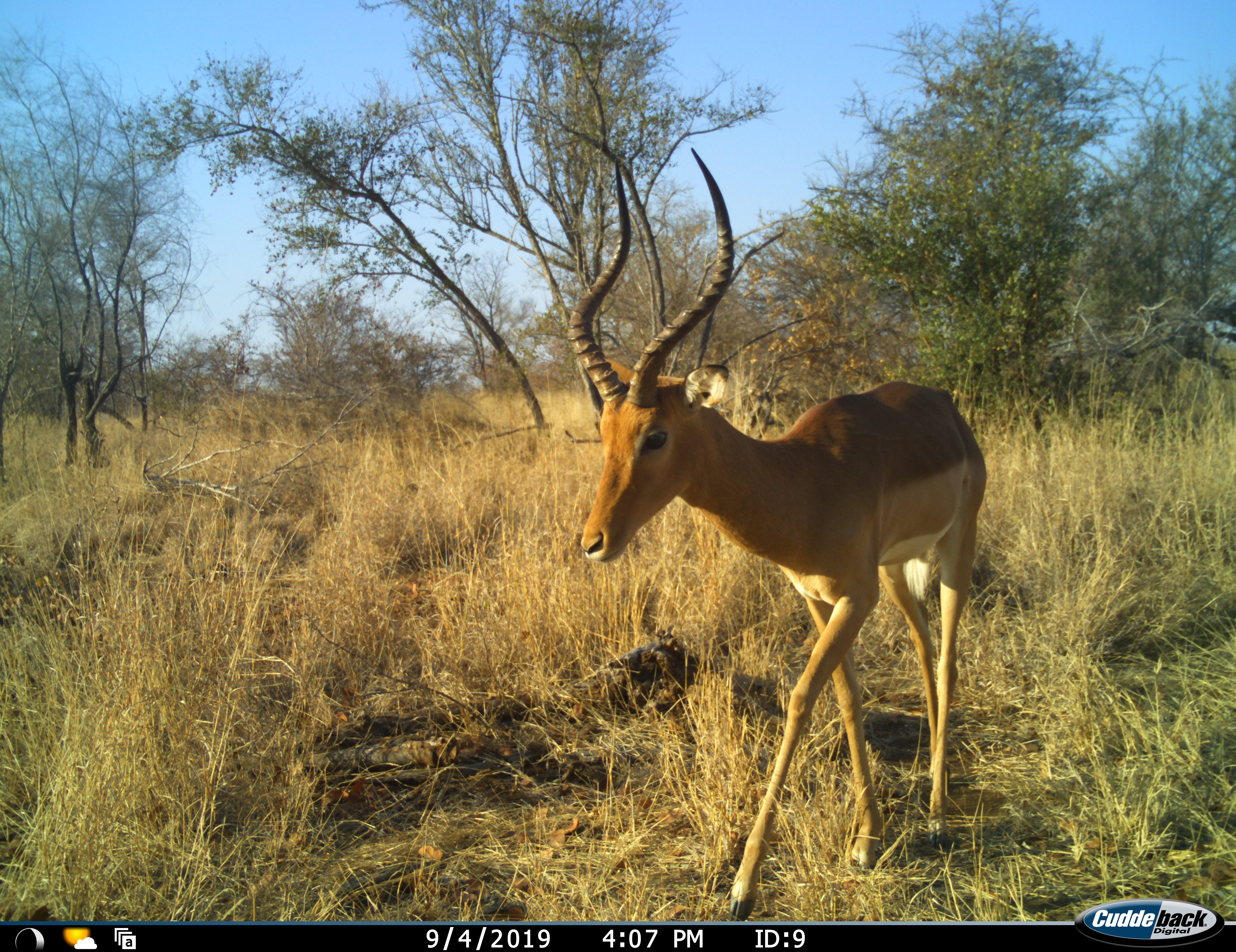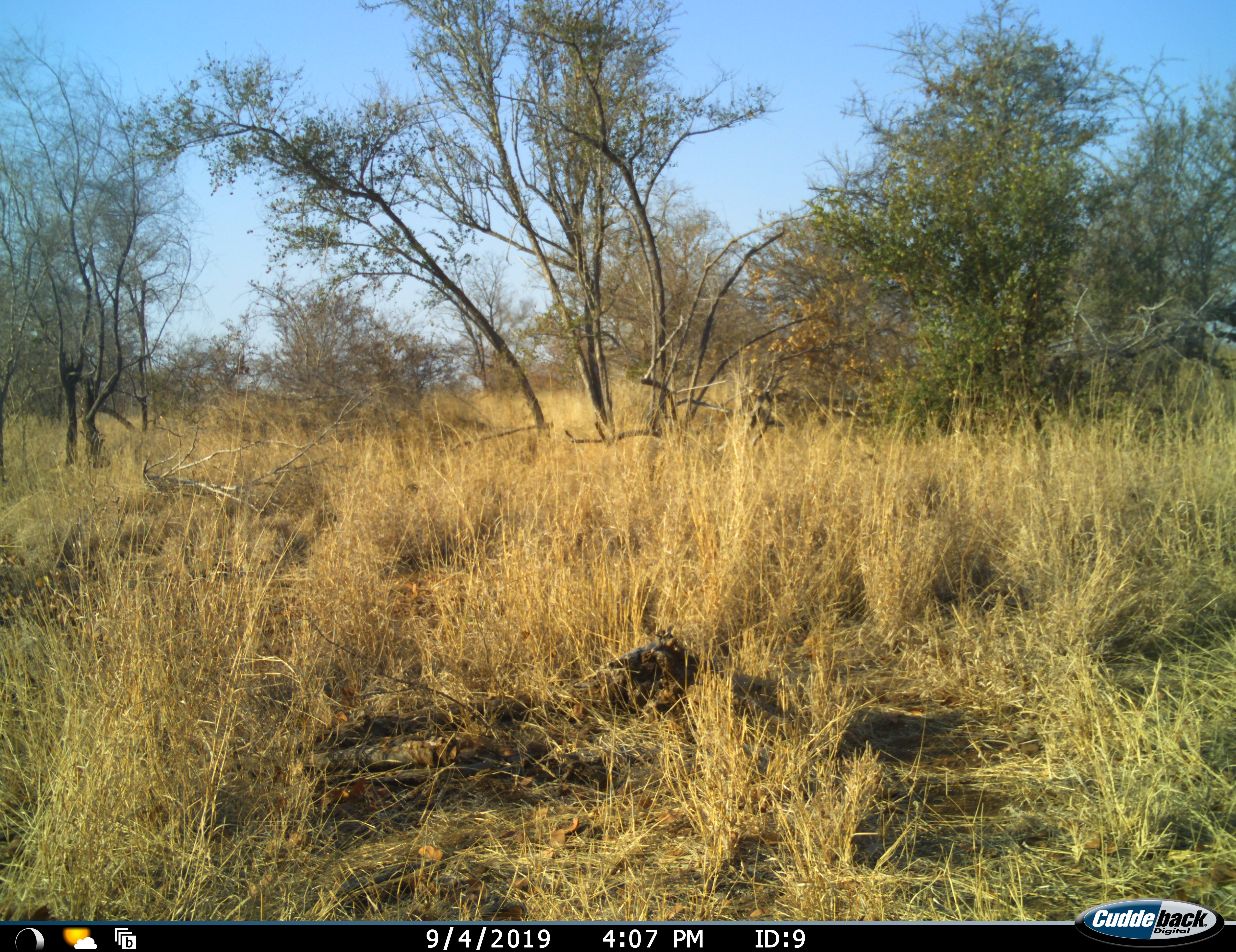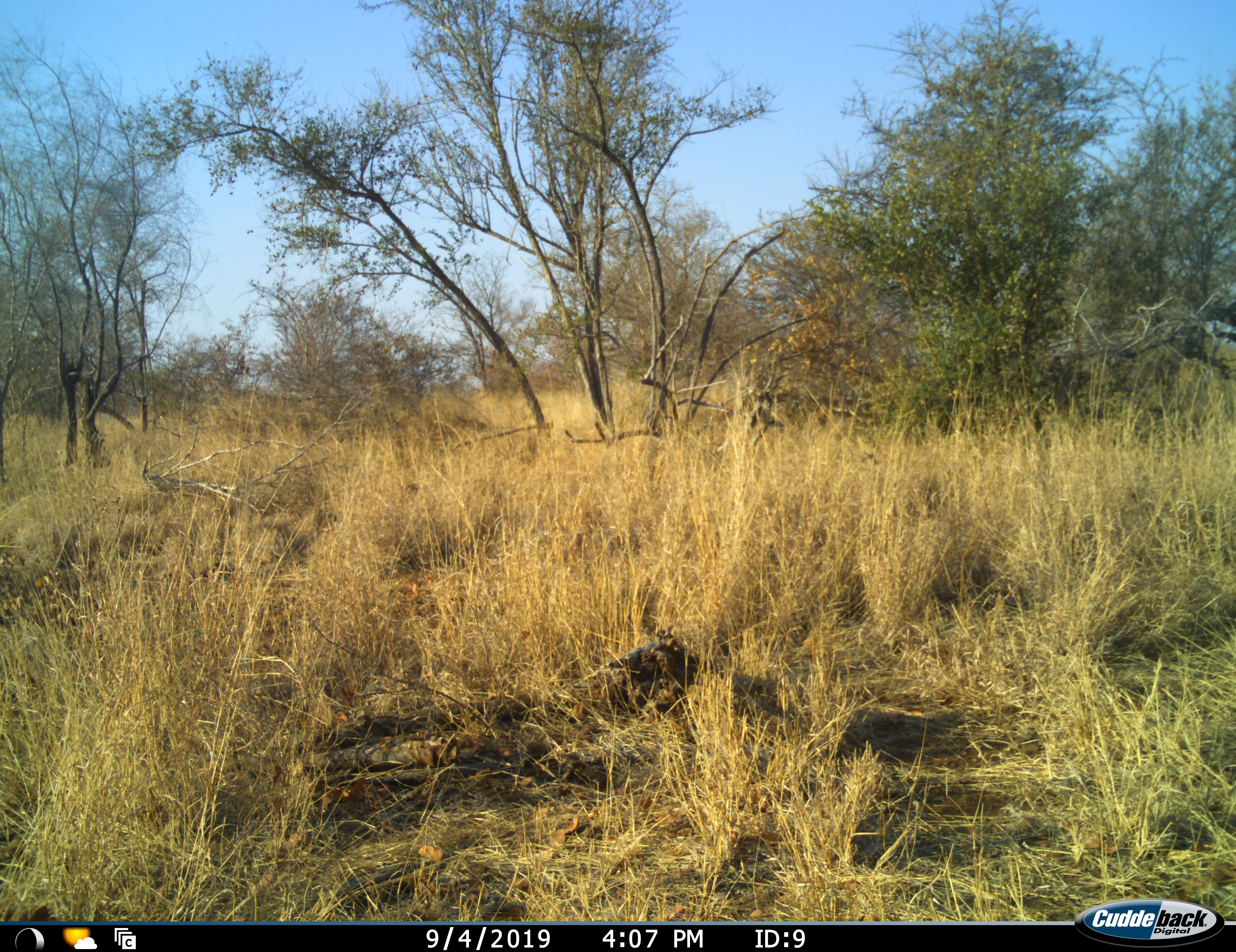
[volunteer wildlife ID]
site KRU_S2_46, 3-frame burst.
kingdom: Animalia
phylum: Chordata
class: Mammalia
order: Artiodactyla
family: Bovidae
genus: Aepyceros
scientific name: Aepyceros melampus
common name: impala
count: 1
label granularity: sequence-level